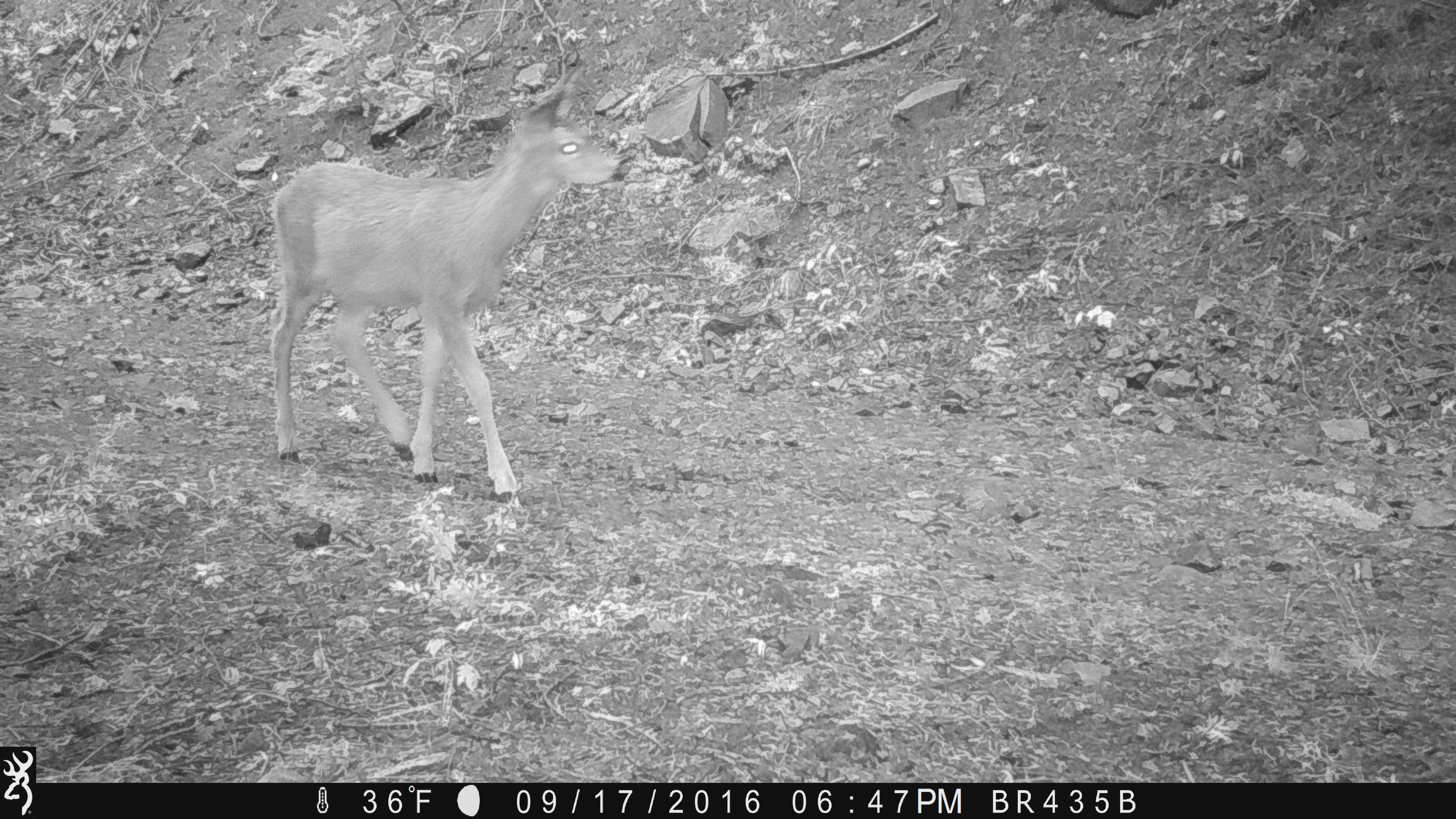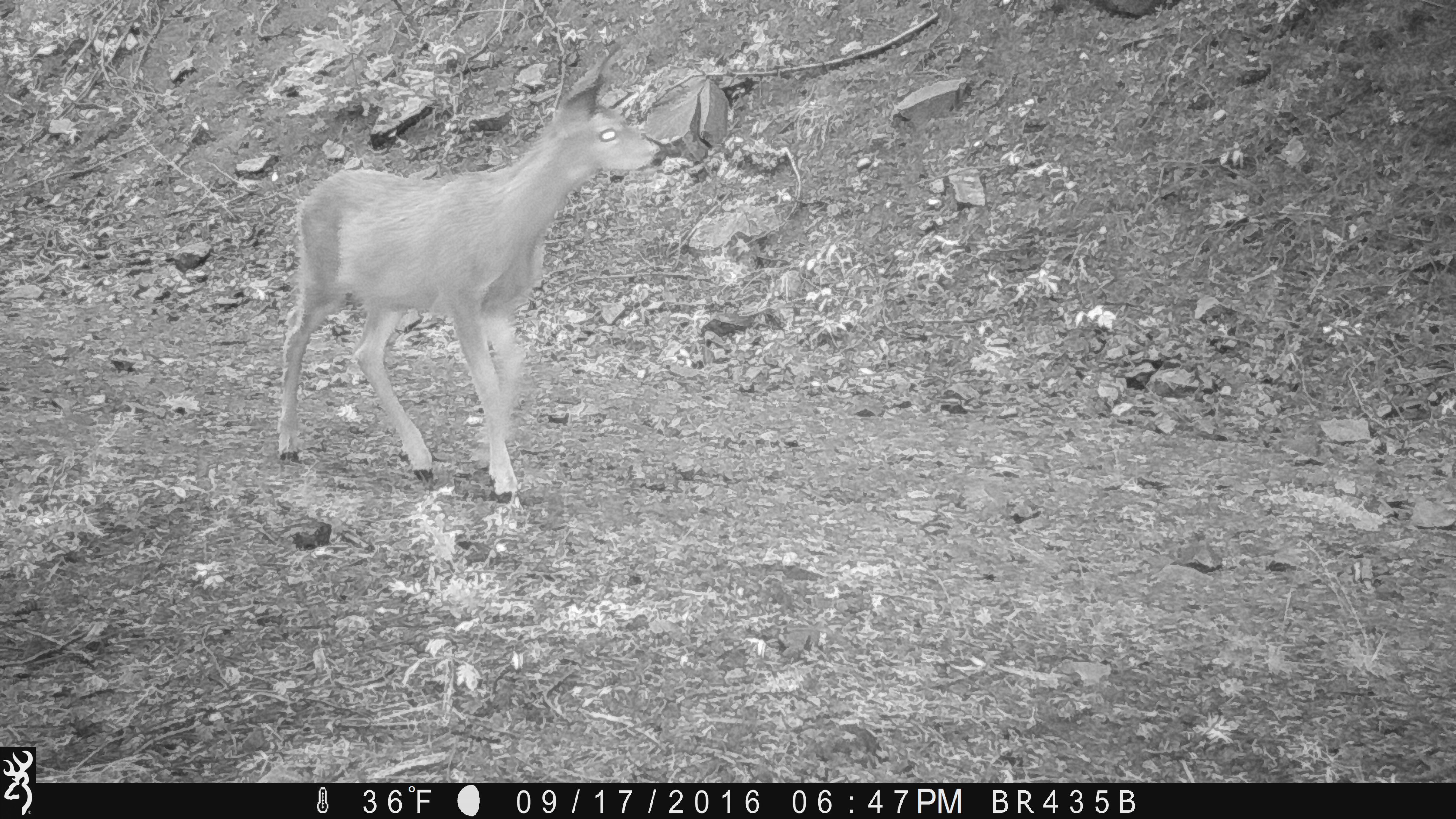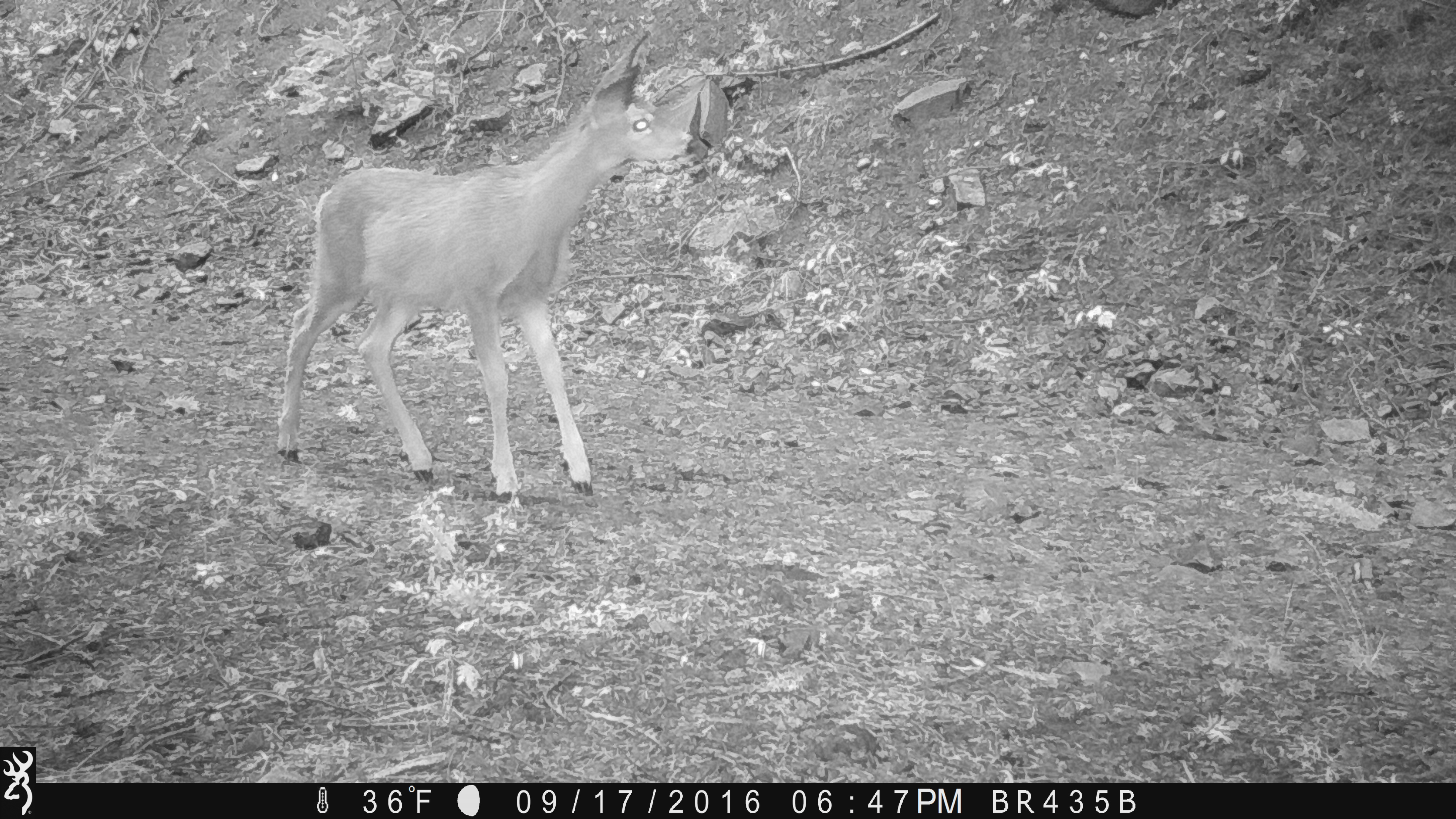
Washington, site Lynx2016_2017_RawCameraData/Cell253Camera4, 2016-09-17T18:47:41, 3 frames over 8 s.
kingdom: Animalia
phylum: Chordata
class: Mammalia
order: Artiodactyla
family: Cervidae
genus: Odocoileus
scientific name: Odocoileus hemionus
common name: mule deer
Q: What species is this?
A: Odocoileus hemionus (mule deer).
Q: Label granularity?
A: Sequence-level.